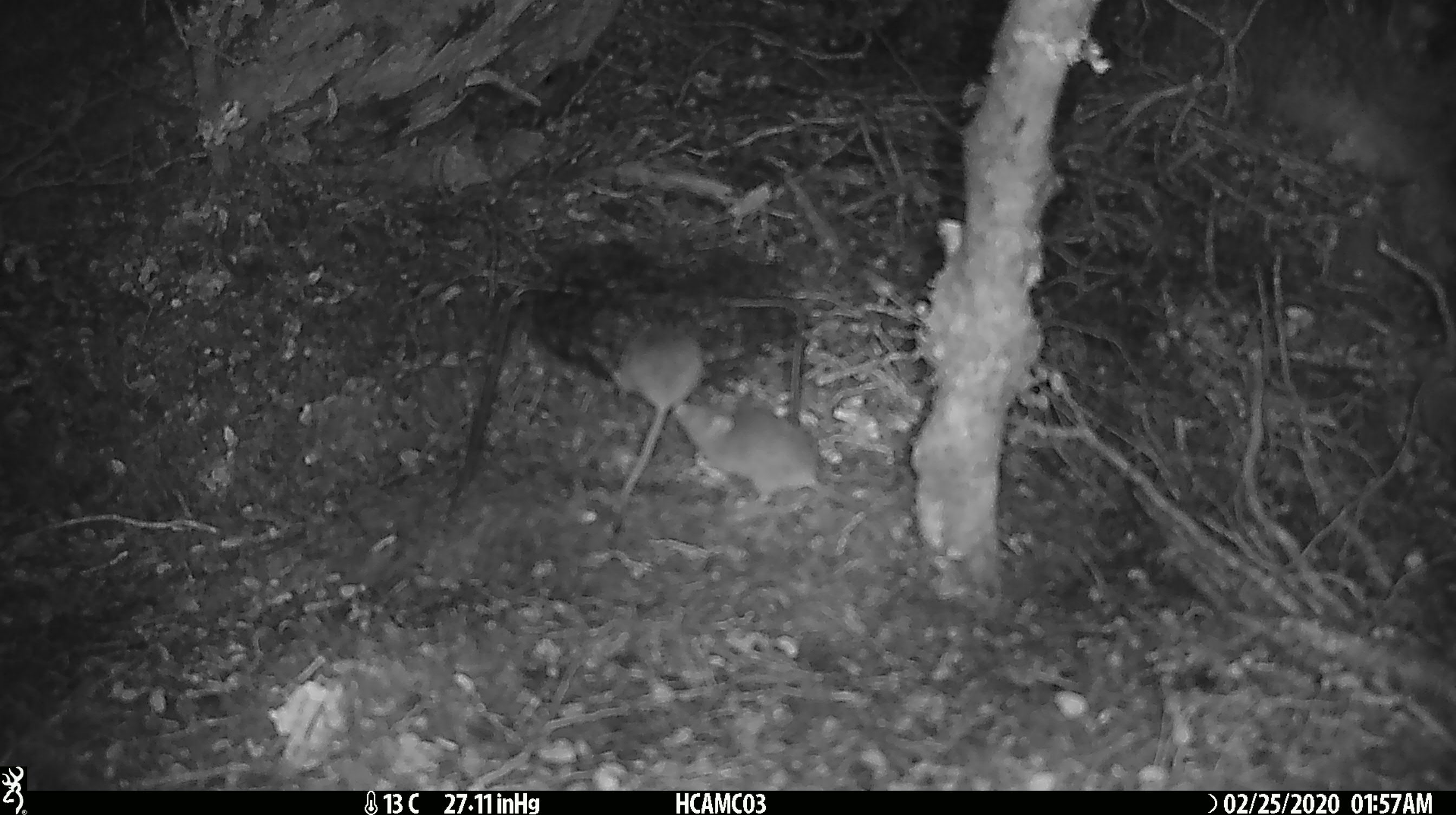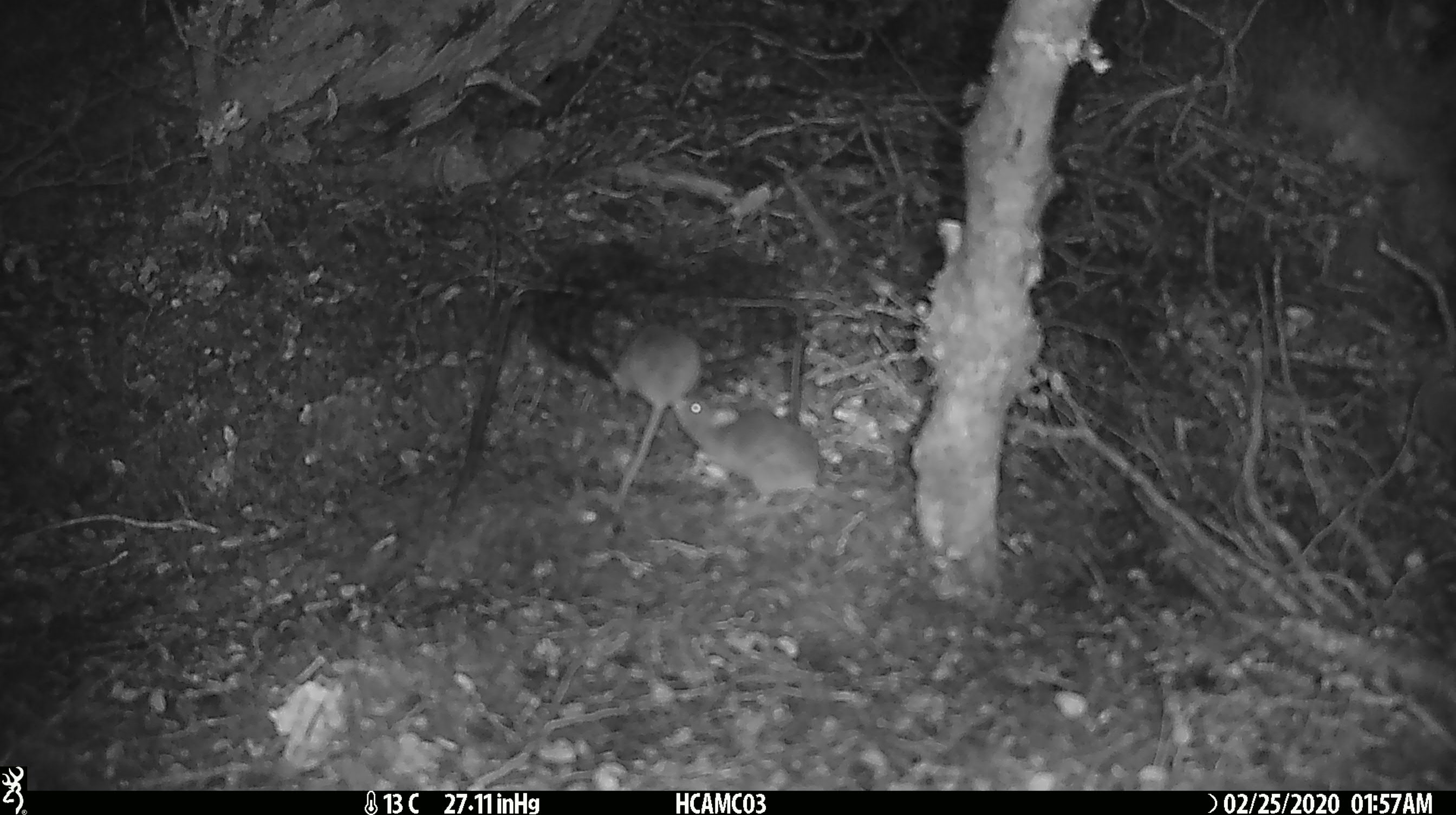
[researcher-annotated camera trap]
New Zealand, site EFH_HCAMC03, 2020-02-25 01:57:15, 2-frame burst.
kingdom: Animalia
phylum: Chordata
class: Mammalia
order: Rodentia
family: Muridae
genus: Mus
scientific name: Mus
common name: mouse